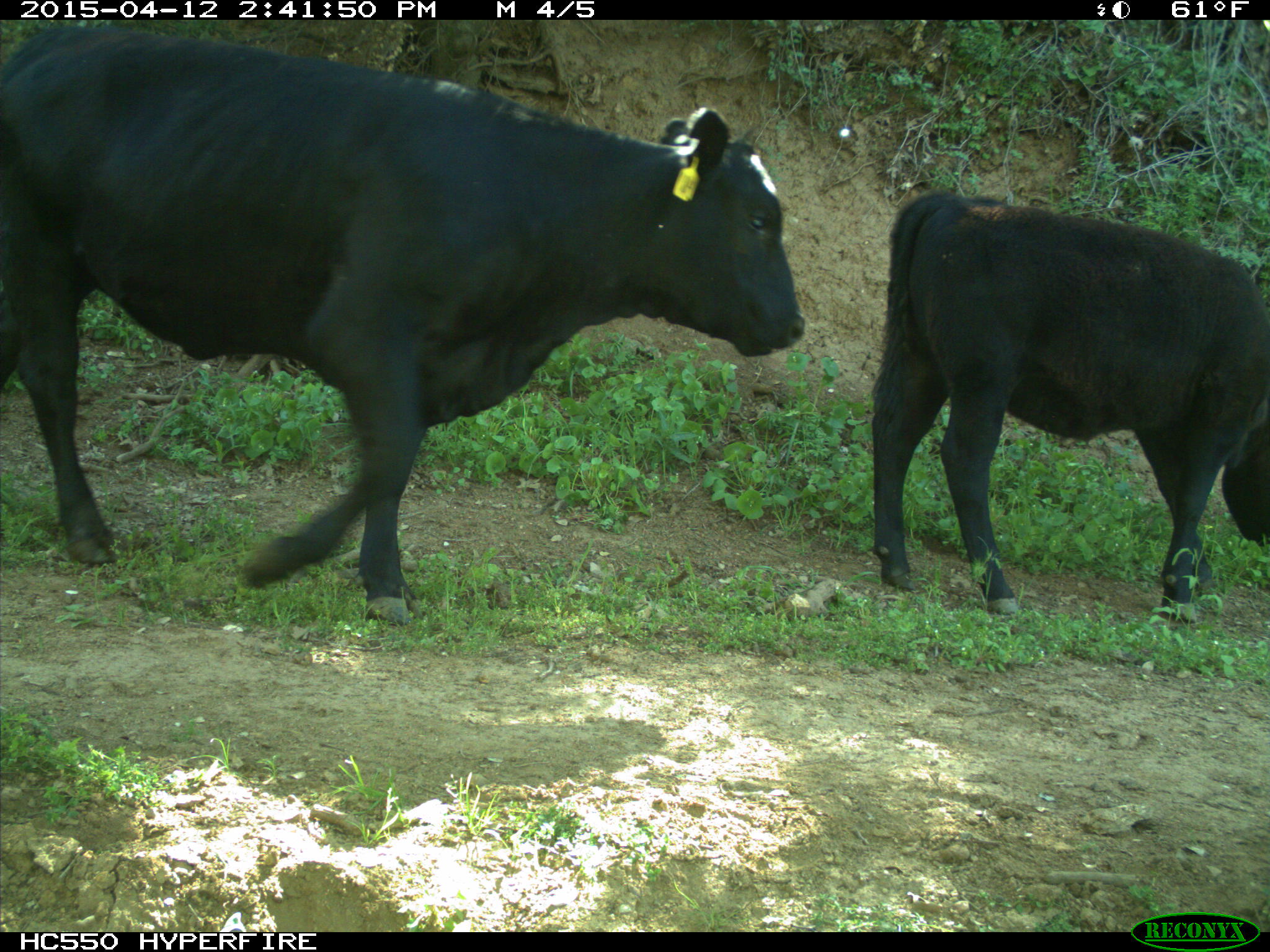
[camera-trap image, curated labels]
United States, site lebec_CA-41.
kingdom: Animalia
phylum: Chordata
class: Mammalia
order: Artiodactyla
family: Bovidae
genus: Bos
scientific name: Bos taurus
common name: domestic cow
Bos taurus (domestic cow).